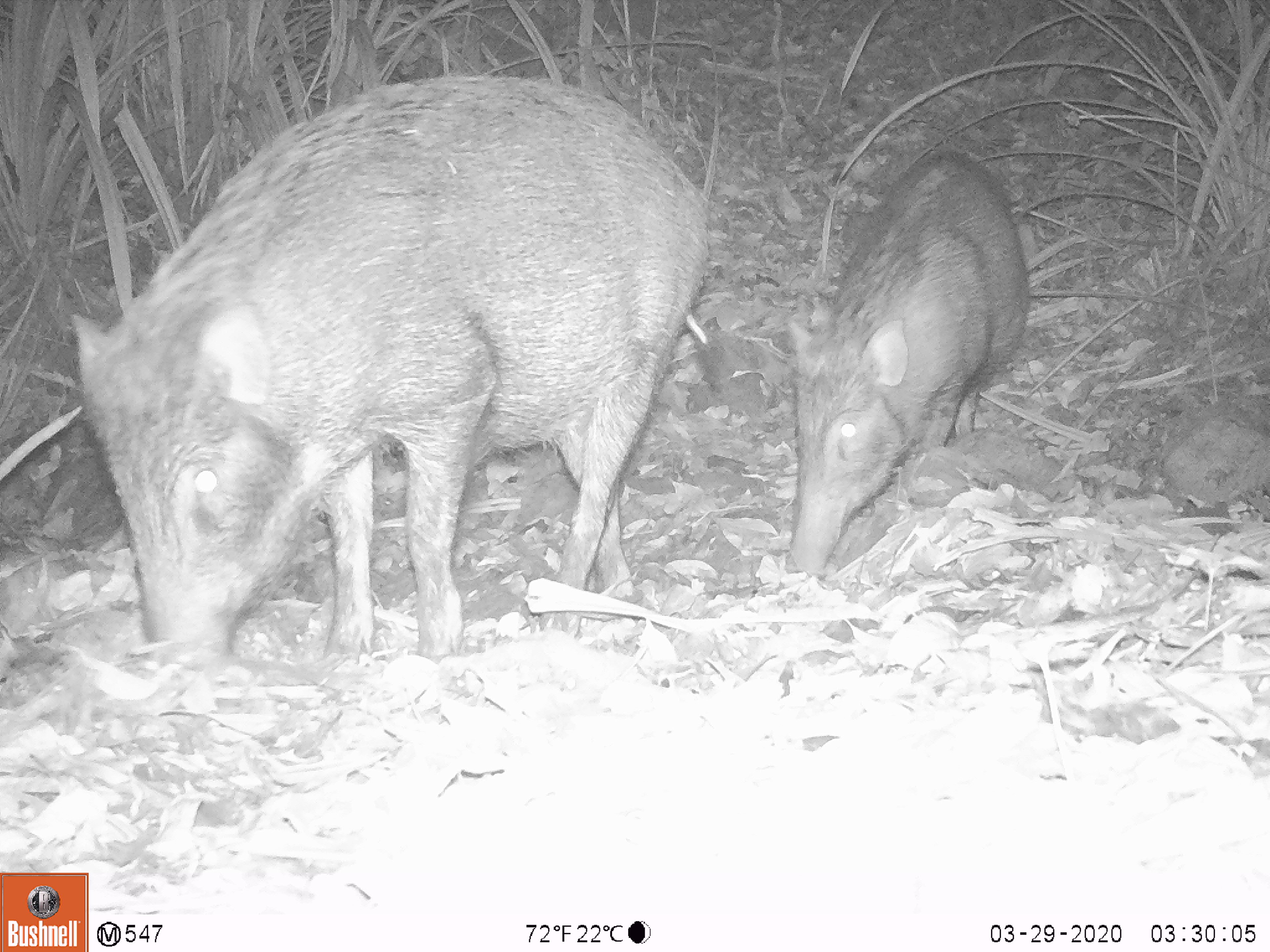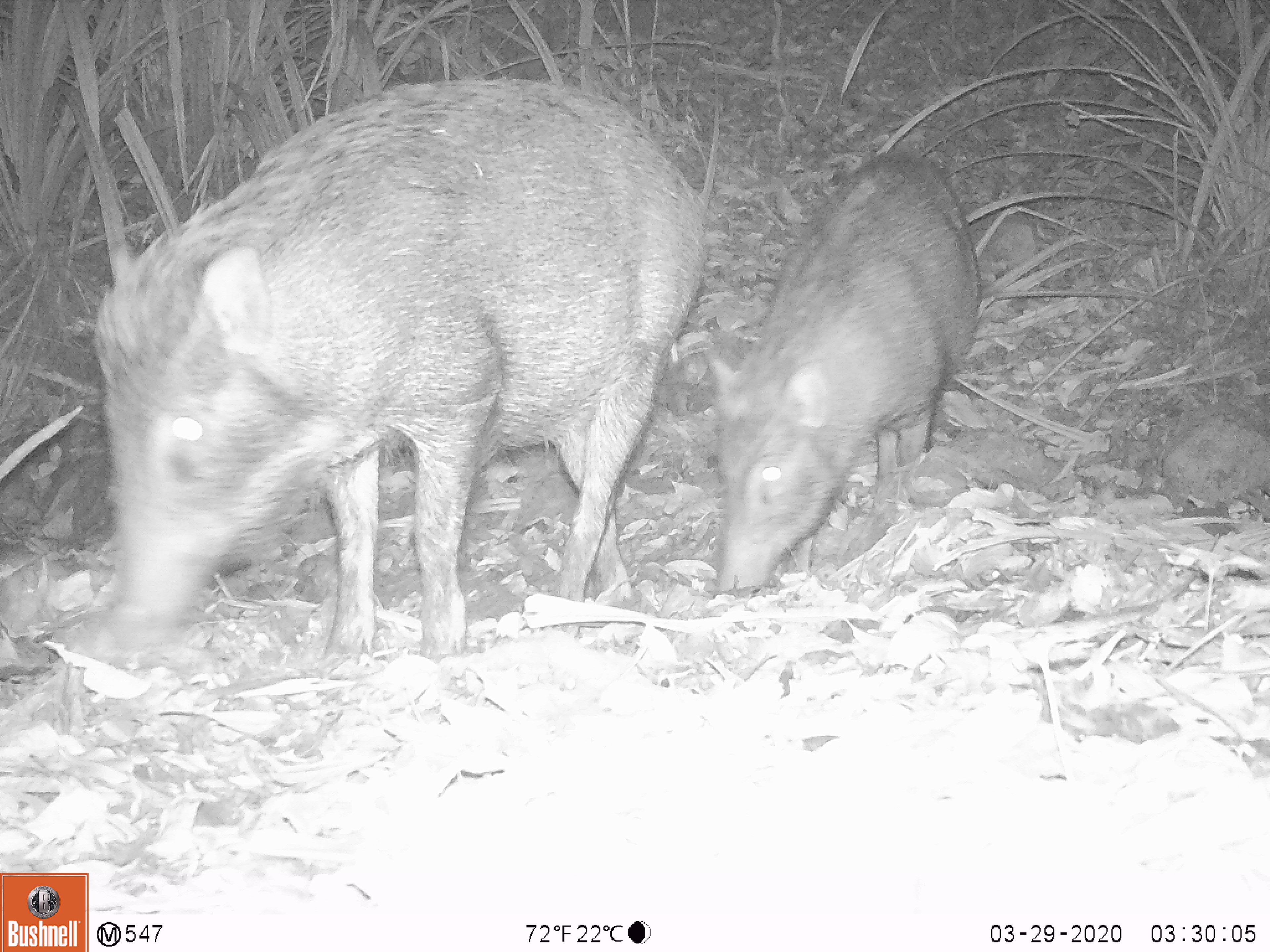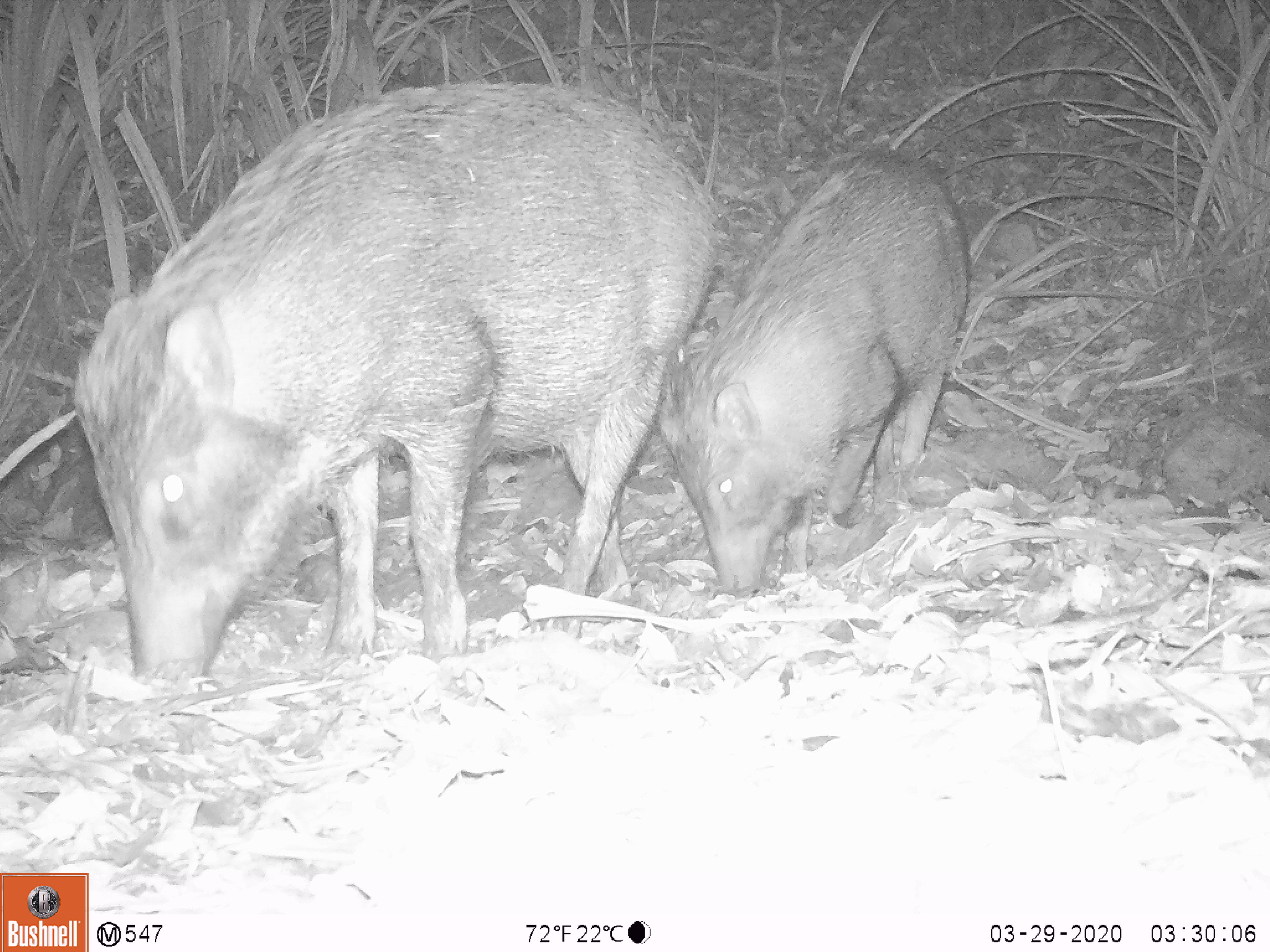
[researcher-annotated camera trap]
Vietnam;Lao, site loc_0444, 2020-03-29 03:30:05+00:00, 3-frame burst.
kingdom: Animalia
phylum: Chordata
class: Mammalia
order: Artiodactyla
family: Suidae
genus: Sus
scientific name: Sus scrofa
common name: eurasian wild pig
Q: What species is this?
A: Eurasian wild pig (Sus scrofa).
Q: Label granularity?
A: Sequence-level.